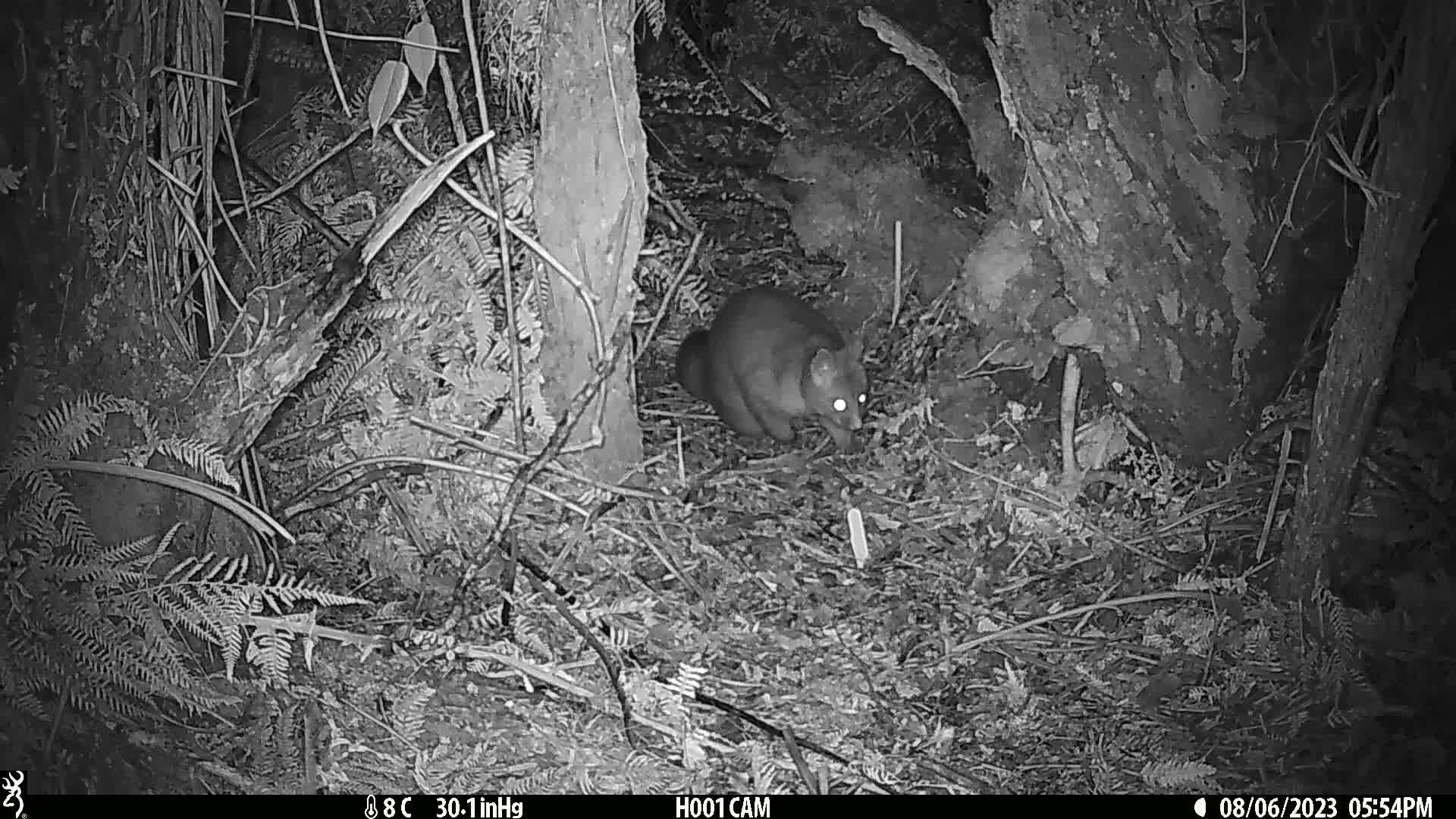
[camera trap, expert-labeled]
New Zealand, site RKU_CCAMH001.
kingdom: Animalia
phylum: Chordata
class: Mammalia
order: Diprotodontia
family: Phalangeridae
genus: Trichosurus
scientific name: Trichosurus vulpecula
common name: common brushtail possum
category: possum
Possum (common brushtail possum) (Trichosurus vulpecula).